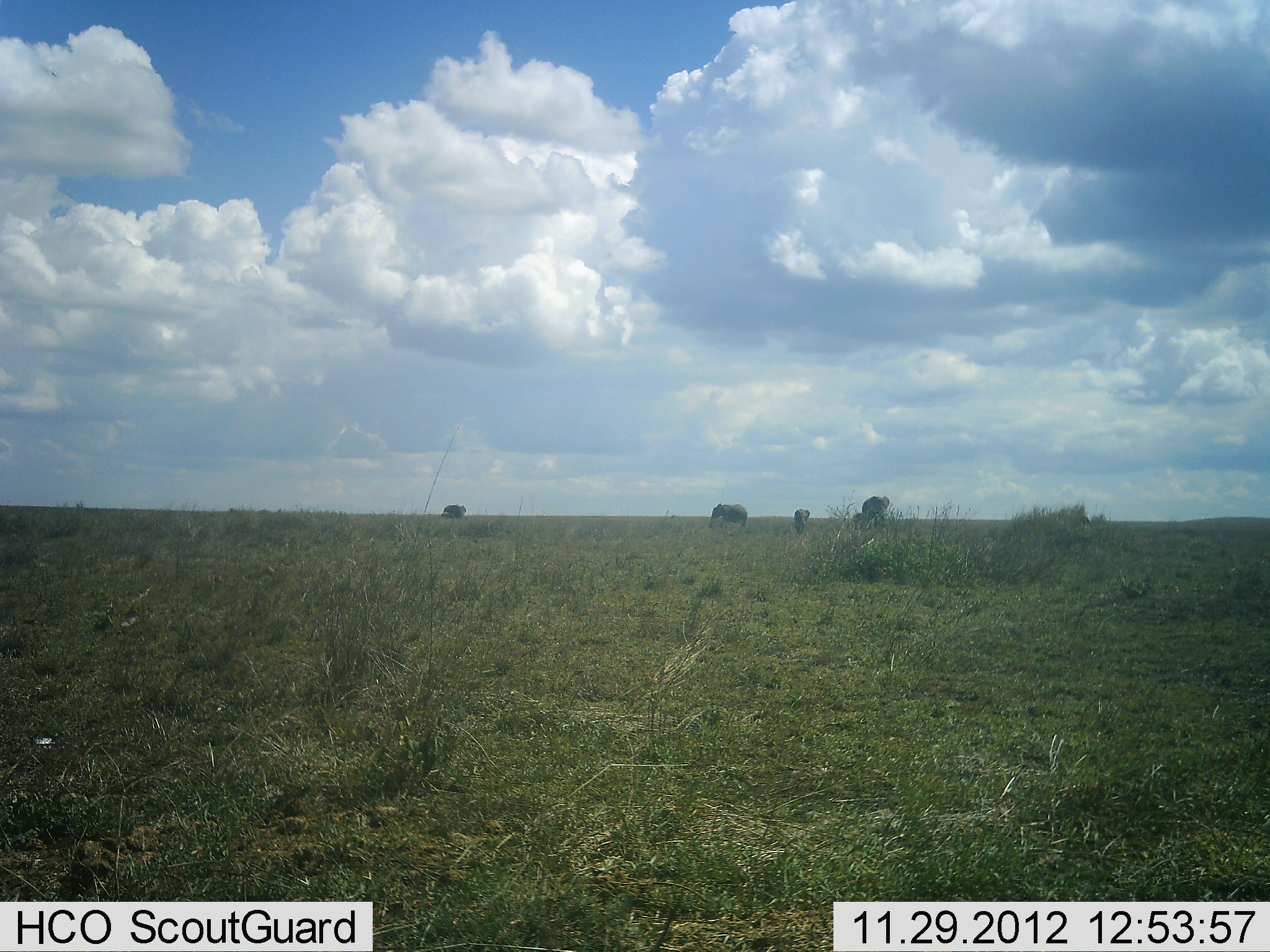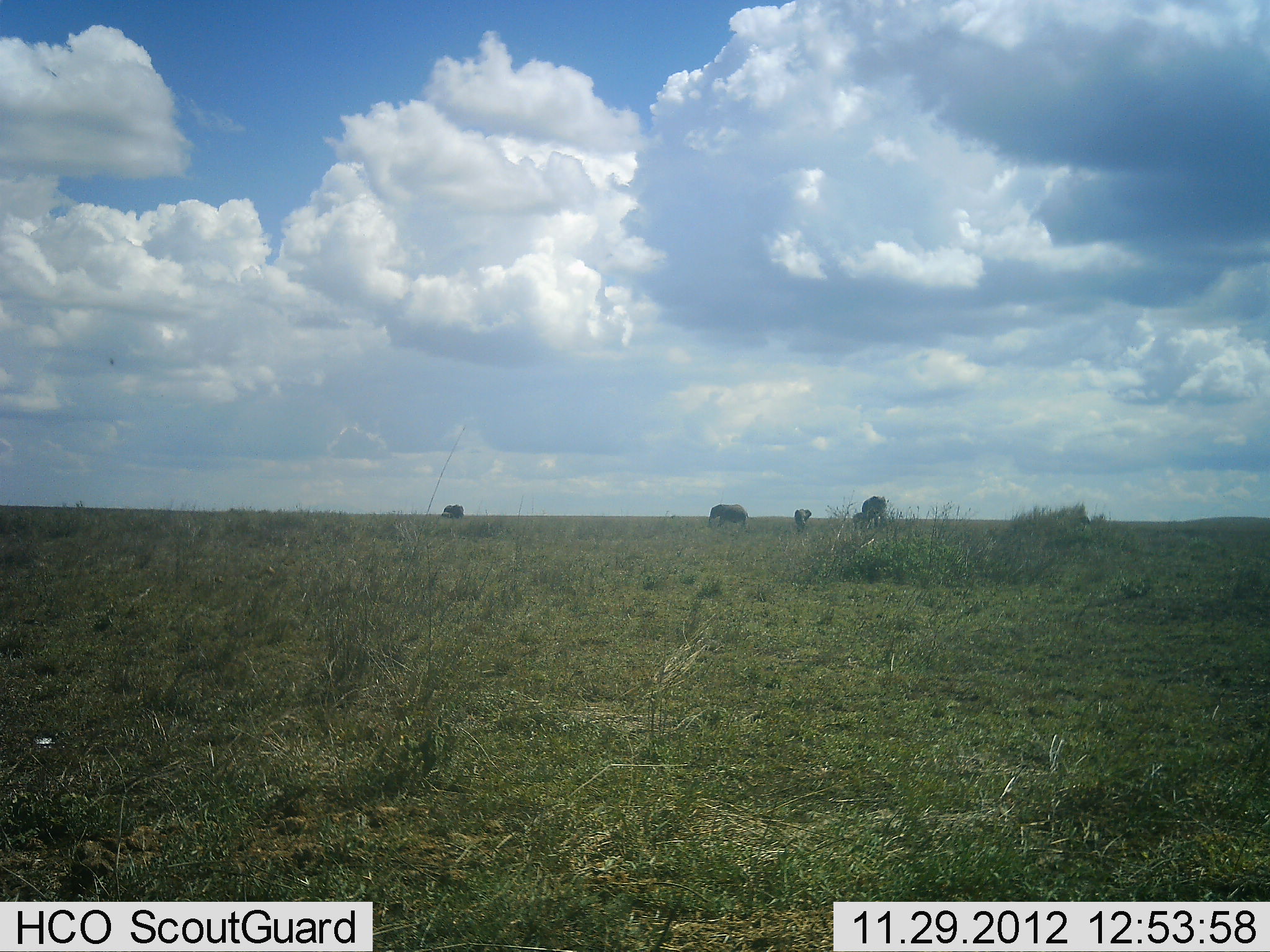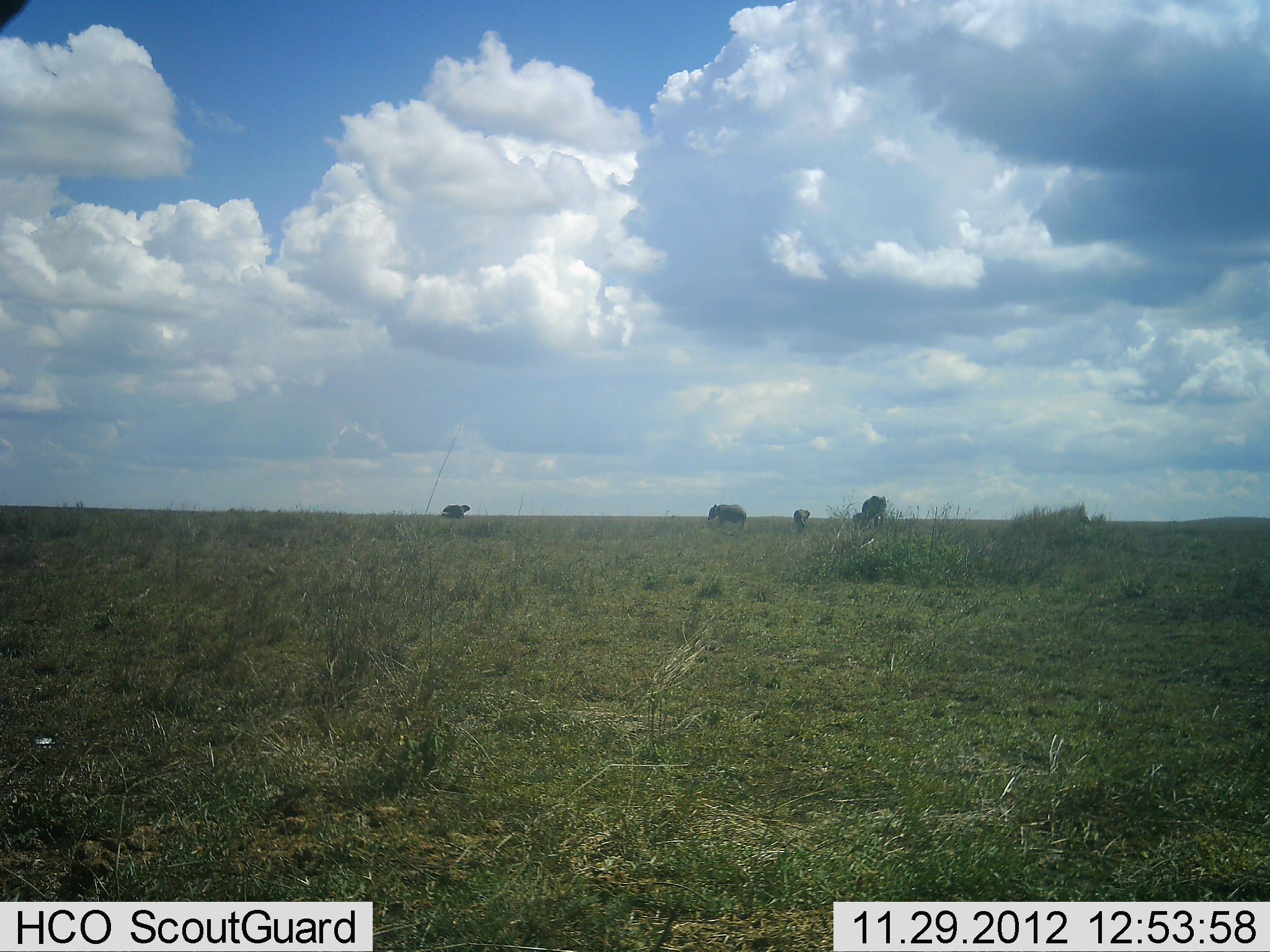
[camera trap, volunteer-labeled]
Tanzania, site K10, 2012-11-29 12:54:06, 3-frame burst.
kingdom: Animalia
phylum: Chordata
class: Mammalia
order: Proboscidea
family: Elephantidae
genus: Loxodonta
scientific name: Loxodonta africana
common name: african bush elephant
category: elephant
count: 4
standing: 60%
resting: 0%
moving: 30%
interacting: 0%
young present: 20%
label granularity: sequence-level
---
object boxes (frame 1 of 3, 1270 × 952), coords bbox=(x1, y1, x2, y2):
animal: bbox=(861, 495, 890, 530); bbox=(709, 502, 748, 528); bbox=(793, 508, 811, 534); bbox=(441, 503, 467, 520); bbox=(852, 512, 865, 530)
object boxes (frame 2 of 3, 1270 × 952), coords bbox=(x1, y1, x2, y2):
animal: bbox=(709, 503, 749, 529); bbox=(862, 495, 888, 527); bbox=(794, 507, 812, 533); bbox=(441, 503, 465, 519); bbox=(852, 510, 867, 530)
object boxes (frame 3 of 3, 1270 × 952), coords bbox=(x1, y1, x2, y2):
animal: bbox=(707, 503, 747, 531); bbox=(861, 495, 887, 530); bbox=(441, 504, 471, 520); bbox=(793, 507, 810, 535); bbox=(852, 512, 869, 531)